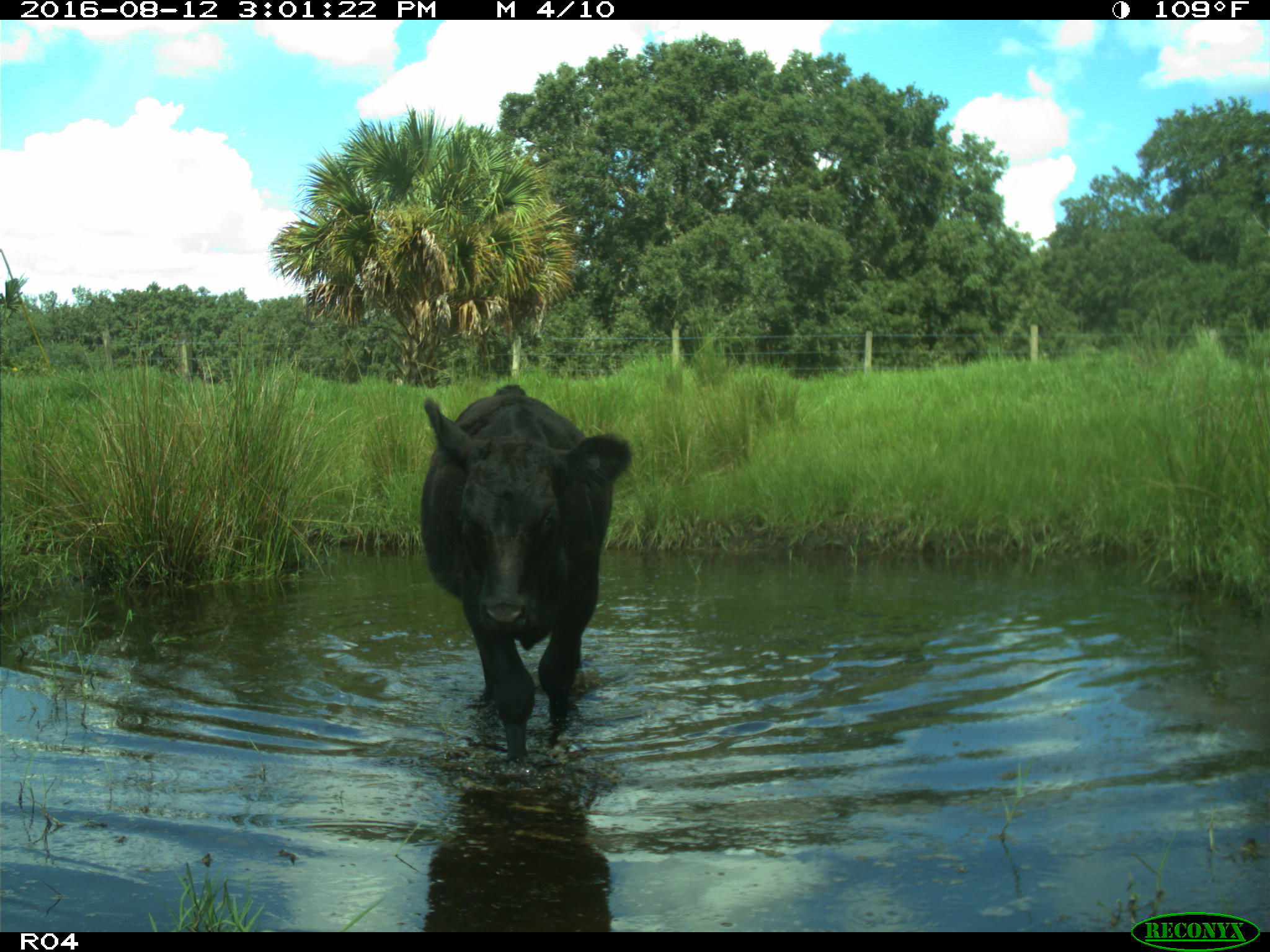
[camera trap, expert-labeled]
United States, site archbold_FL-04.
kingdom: Animalia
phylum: Chordata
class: Mammalia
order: Artiodactyla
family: Bovidae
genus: Bos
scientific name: Bos taurus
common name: domestic cow